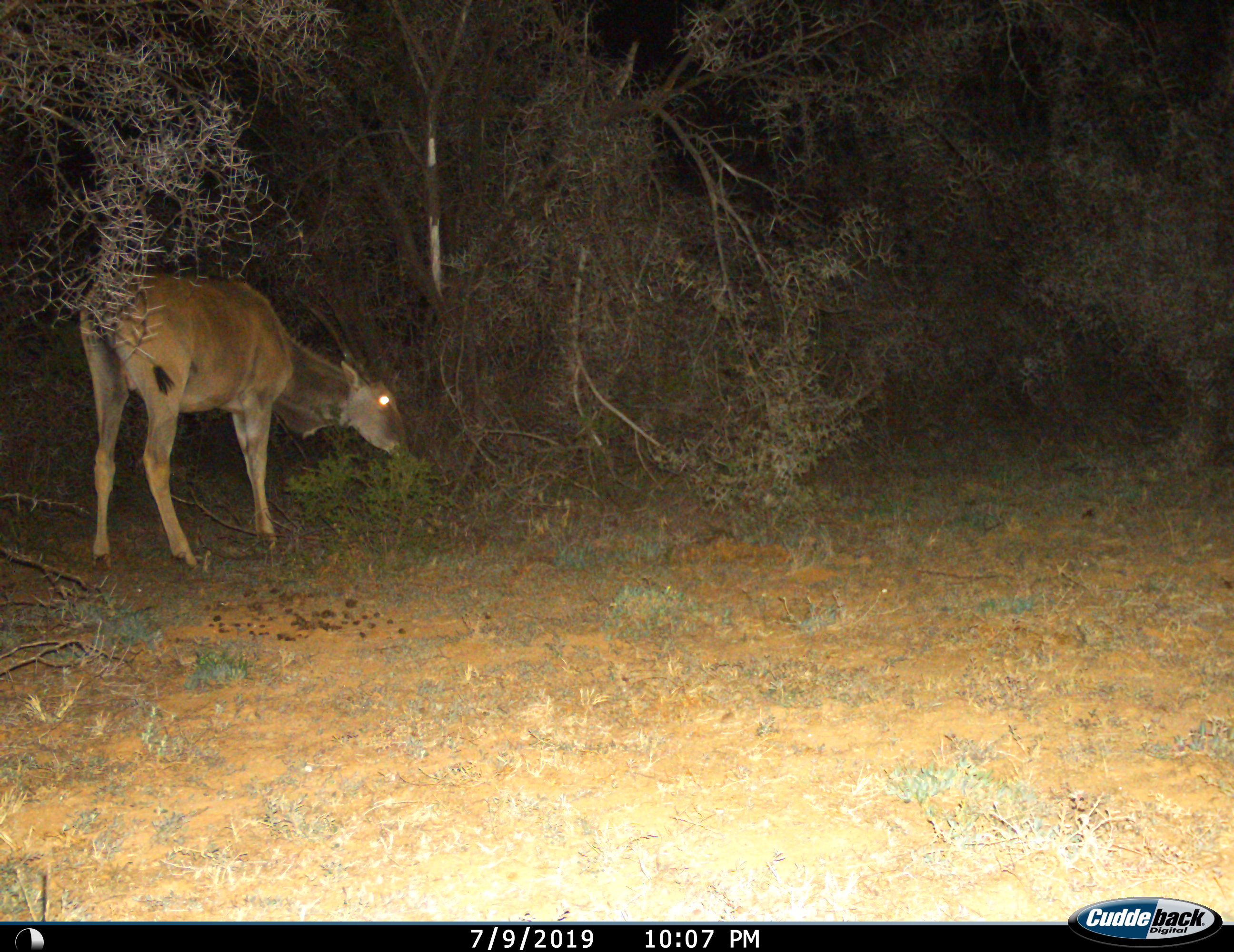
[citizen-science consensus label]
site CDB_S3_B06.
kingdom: Animalia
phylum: Chordata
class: Mammalia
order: Artiodactyla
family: Bovidae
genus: Tragelaphus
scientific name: Tragelaphus oryx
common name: eland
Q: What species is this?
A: Eland (Tragelaphus oryx).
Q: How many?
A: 1.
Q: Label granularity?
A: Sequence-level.